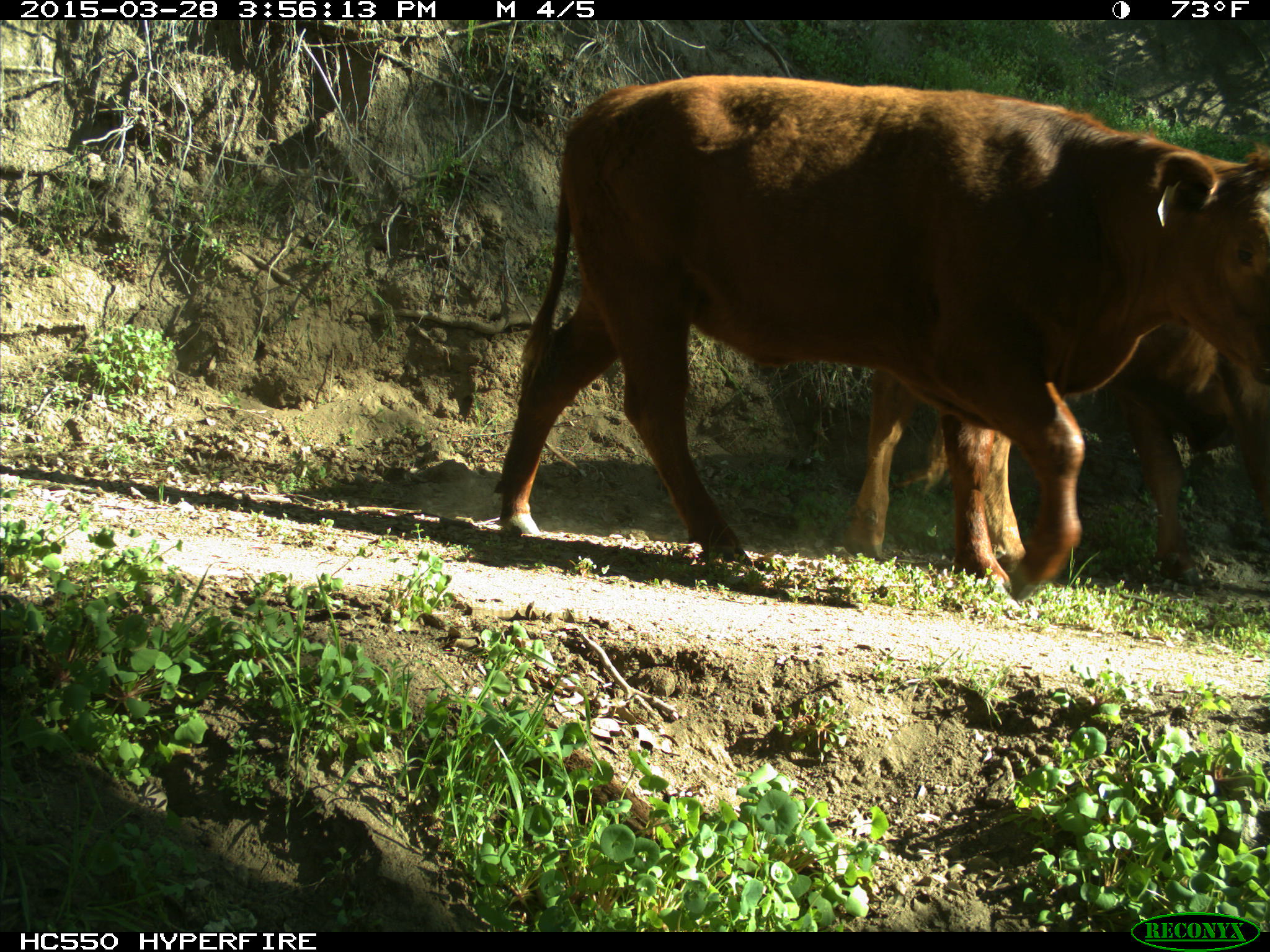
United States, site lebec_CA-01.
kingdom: Animalia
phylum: Chordata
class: Mammalia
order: Artiodactyla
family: Bovidae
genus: Bos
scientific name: Bos taurus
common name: domestic cow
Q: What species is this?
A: Bos taurus (domestic cow).